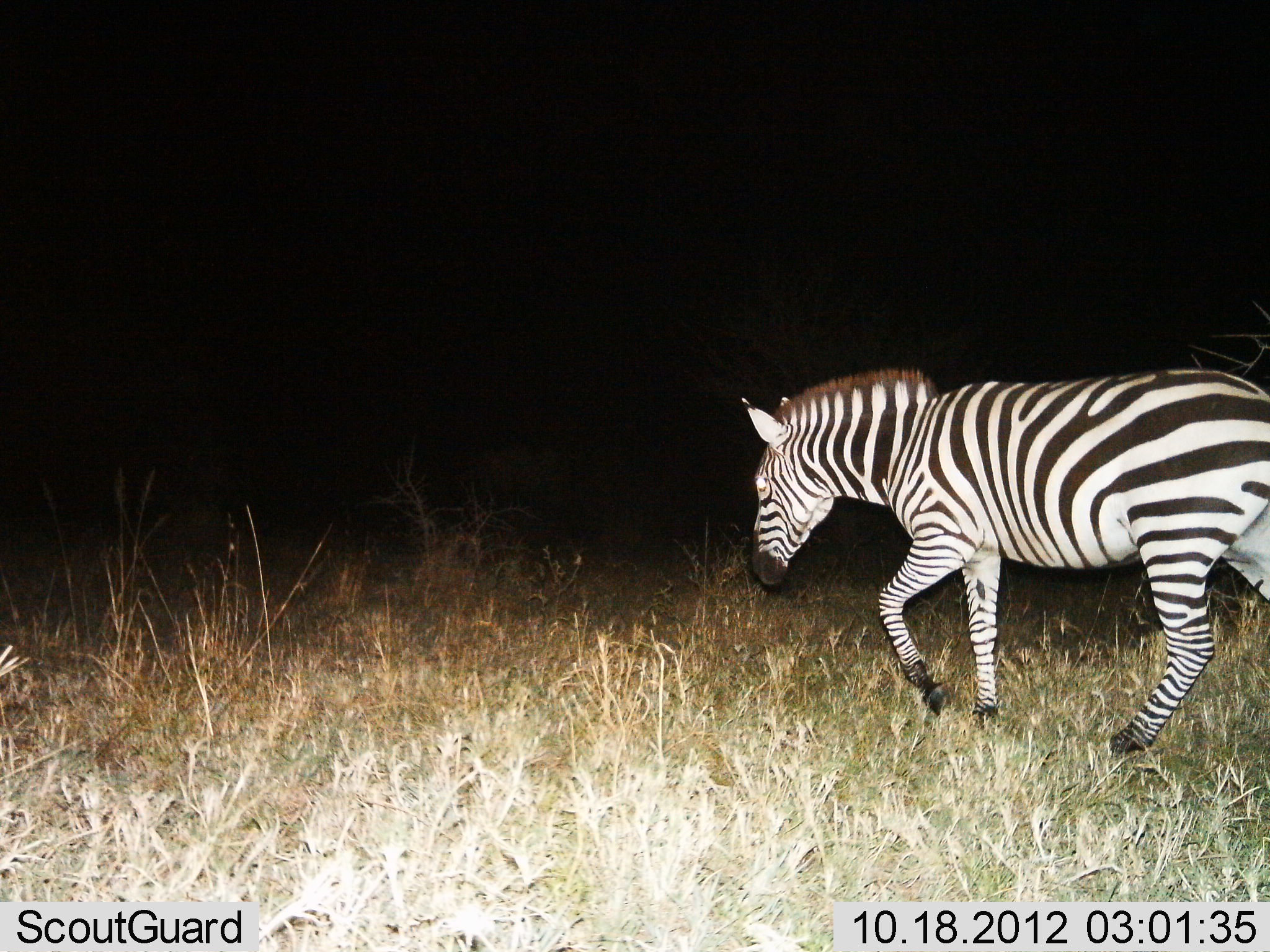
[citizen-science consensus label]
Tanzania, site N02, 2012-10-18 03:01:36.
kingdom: Animalia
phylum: Chordata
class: Mammalia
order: Perissodactyla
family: Equidae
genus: Equus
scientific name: Equus quagga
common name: plains zebra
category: zebra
Zebra (plains zebra) (Equus quagga), count 1. Behavior (volunteer vote fractions): standing 0%, resting 0%, moving 100%, interacting 0%. Young present (vote fraction): 0%. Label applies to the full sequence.